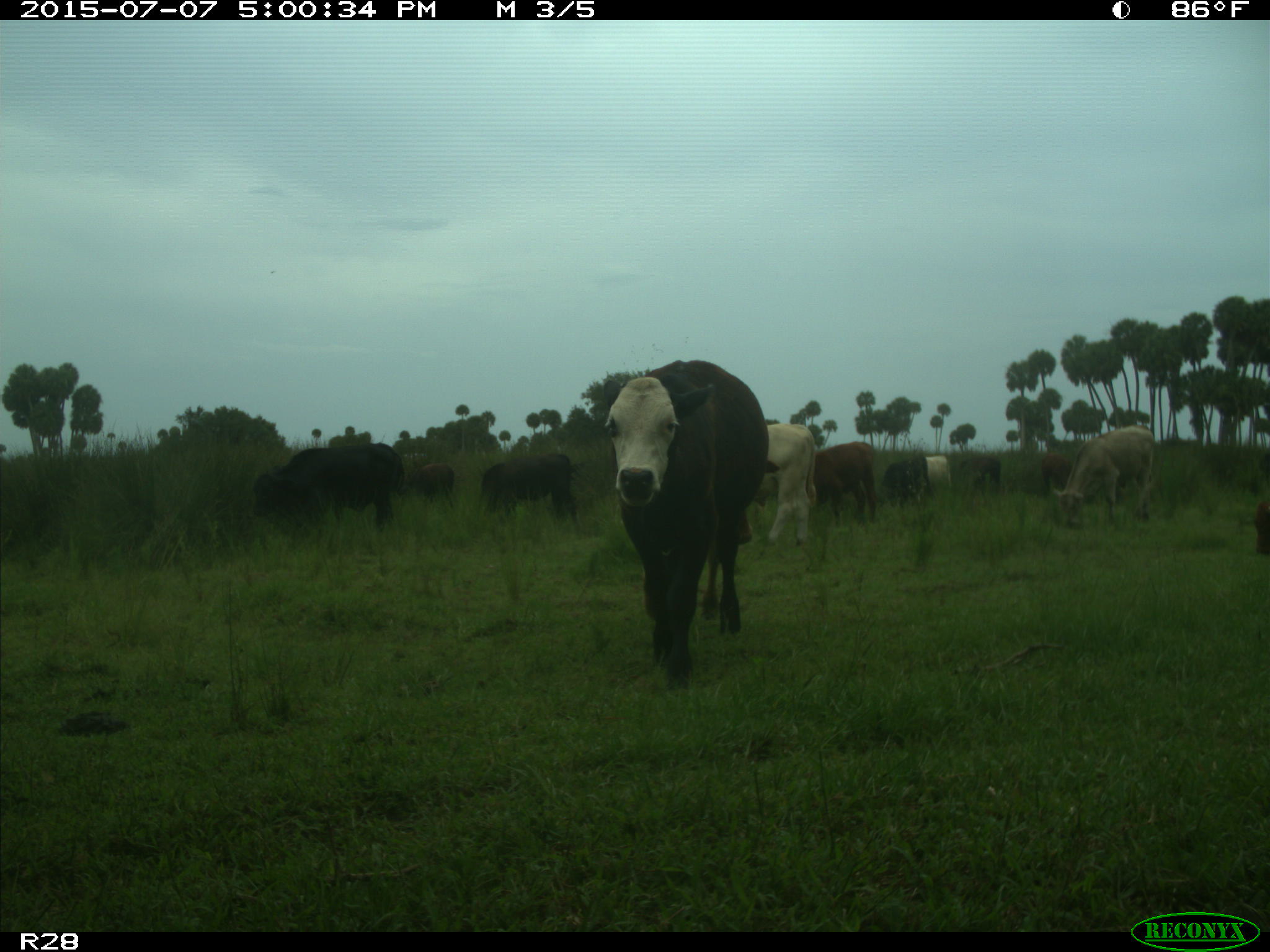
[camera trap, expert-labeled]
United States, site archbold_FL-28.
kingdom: Animalia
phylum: Chordata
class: Mammalia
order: Artiodactyla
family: Bovidae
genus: Bos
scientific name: Bos taurus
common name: domestic cow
Bos taurus (domestic cow).